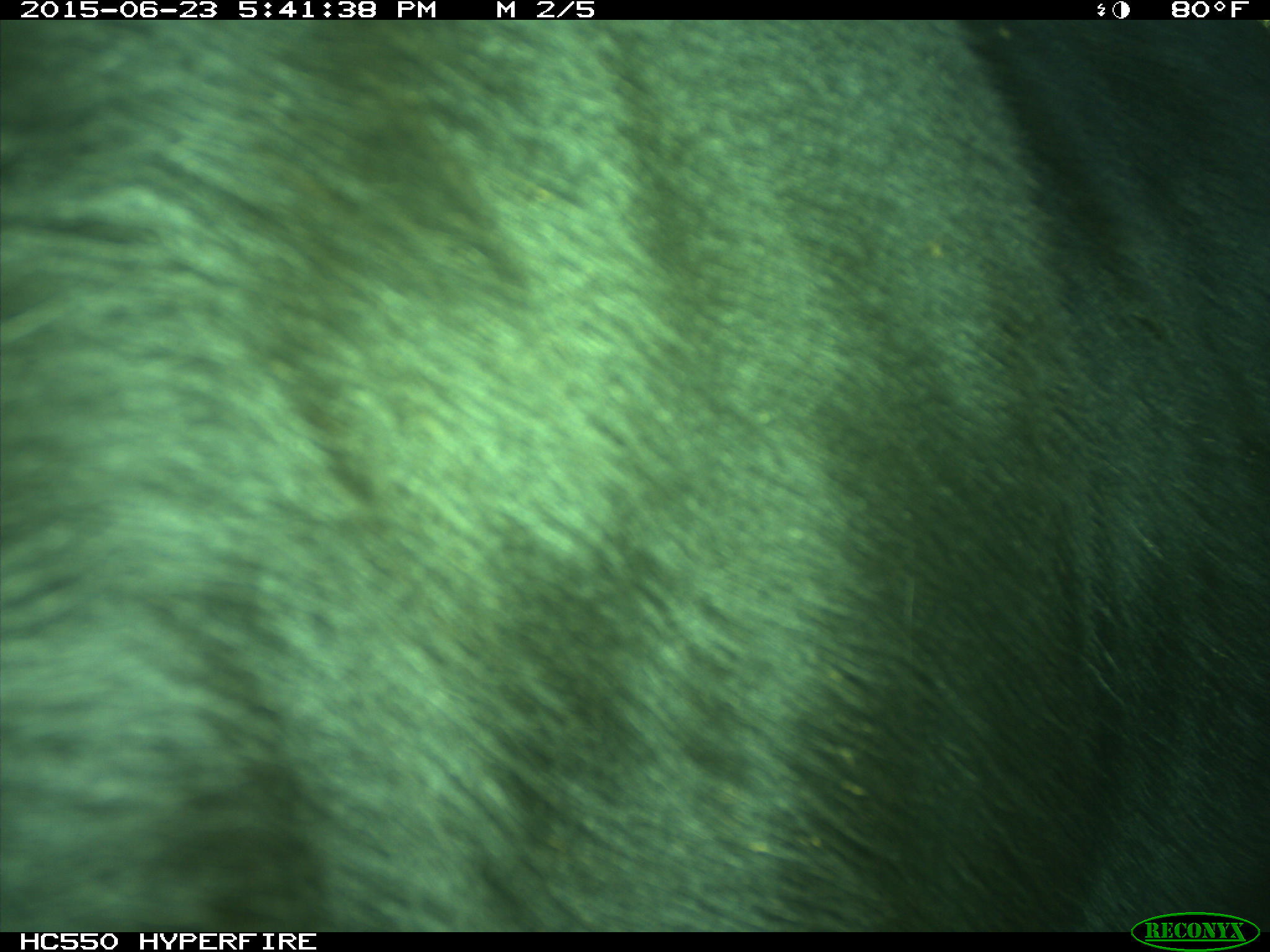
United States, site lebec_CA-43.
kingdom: Animalia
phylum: Chordata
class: Mammalia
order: Artiodactyla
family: Bovidae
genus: Bos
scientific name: Bos taurus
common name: domestic cow